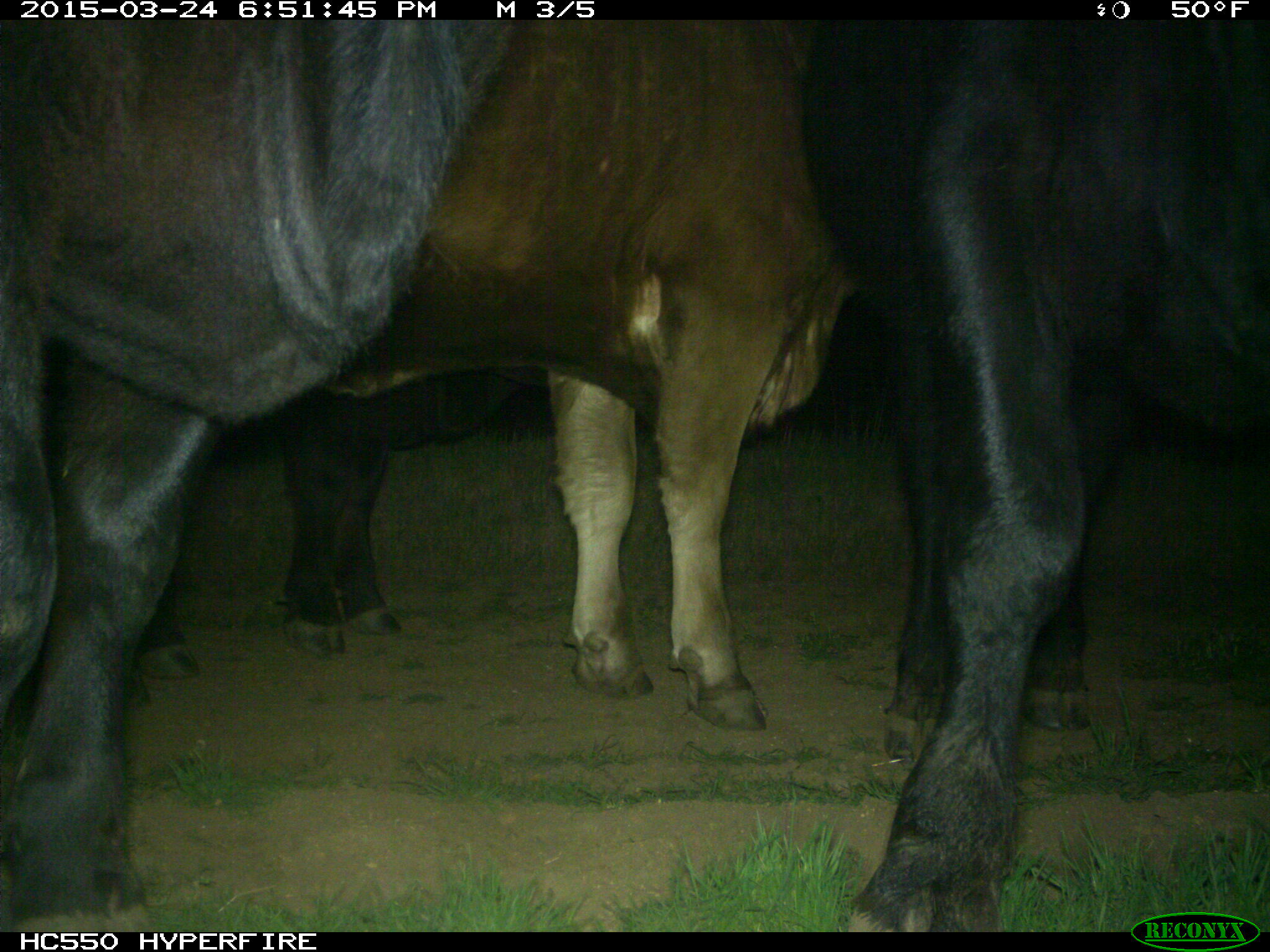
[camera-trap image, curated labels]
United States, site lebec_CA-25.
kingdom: Animalia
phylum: Chordata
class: Mammalia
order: Artiodactyla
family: Bovidae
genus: Bos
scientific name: Bos taurus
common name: domestic cow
Bos taurus (domestic cow).